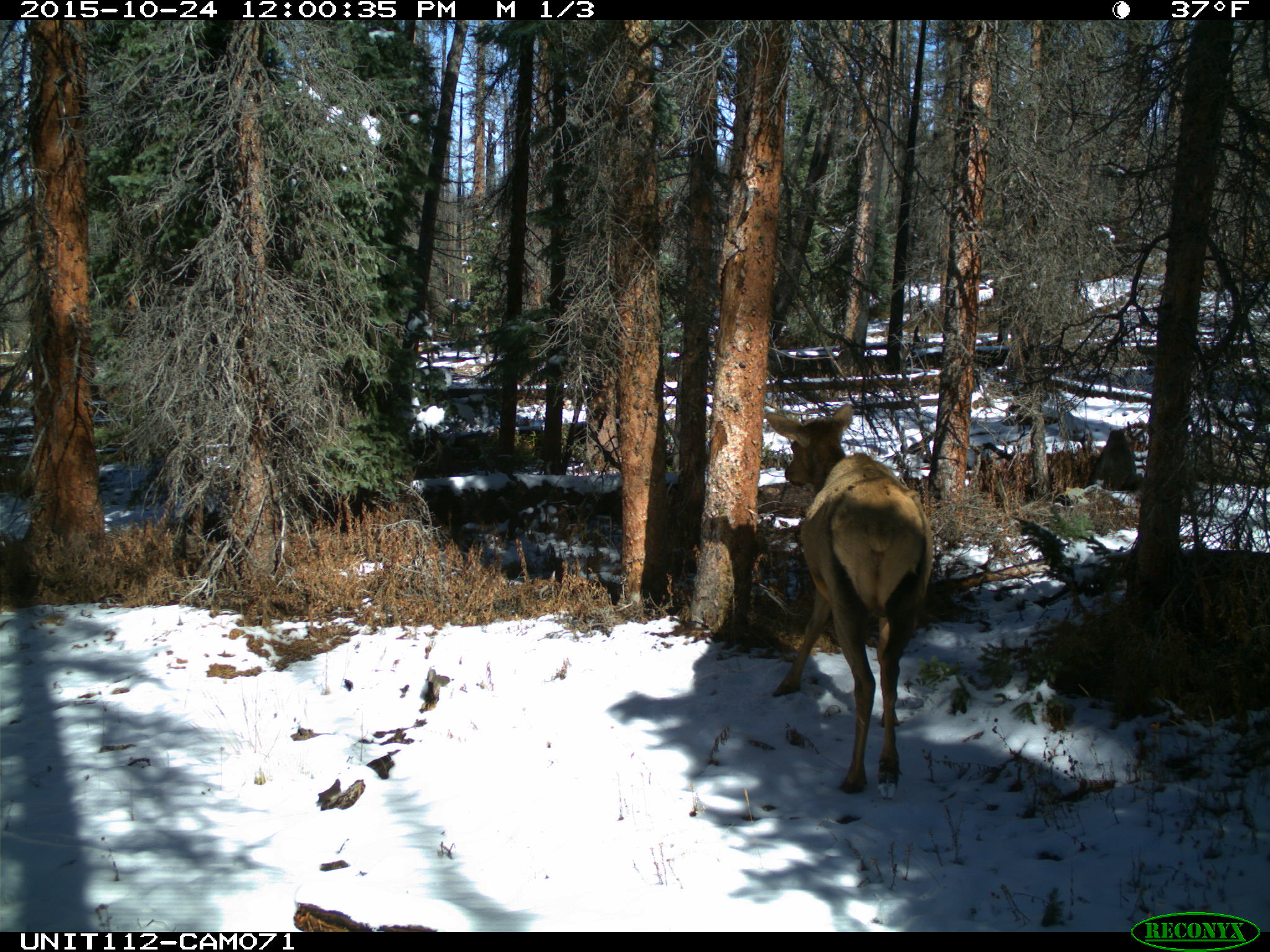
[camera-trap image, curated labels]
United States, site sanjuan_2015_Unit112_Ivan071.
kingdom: Animalia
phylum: Chordata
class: Mammalia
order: Artiodactyla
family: Cervidae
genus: Cervus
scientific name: Cervus elaphus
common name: red deer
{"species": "Cervus elaphus (red deer)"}